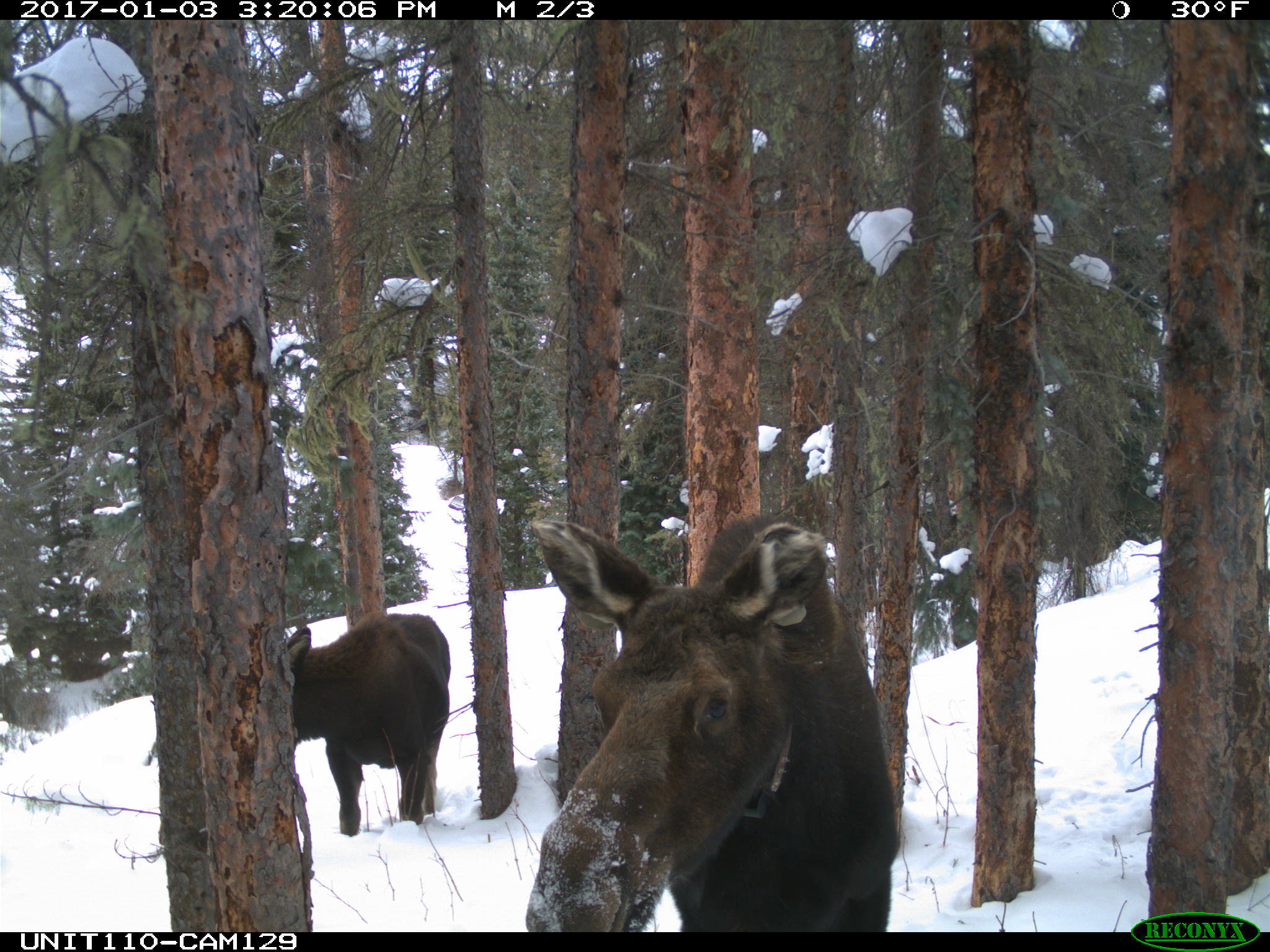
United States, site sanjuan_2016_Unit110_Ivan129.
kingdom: Animalia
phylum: Chordata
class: Mammalia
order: Artiodactyla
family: Cervidae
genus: Alces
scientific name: Alces alces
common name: moose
Alces alces (moose).